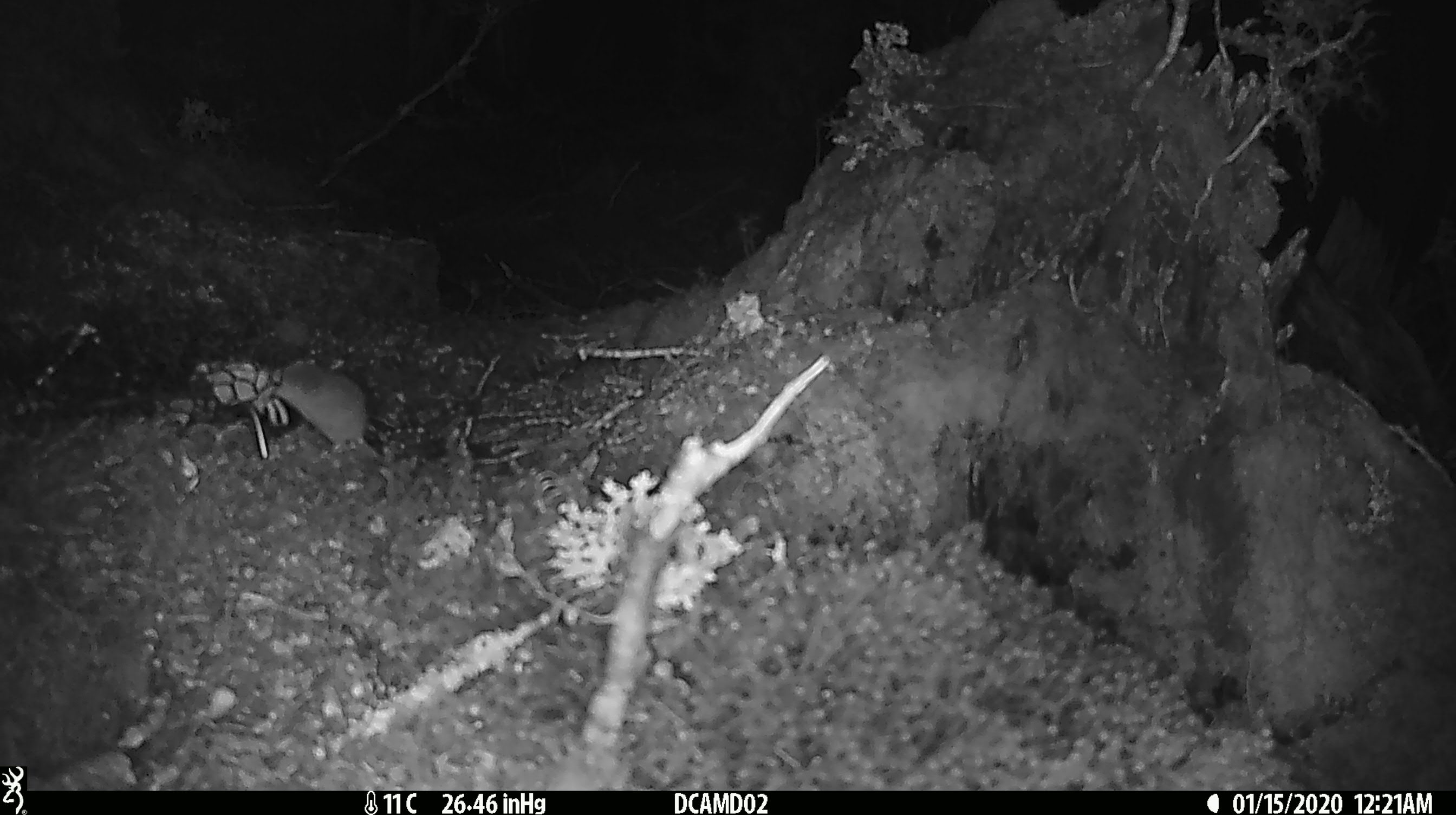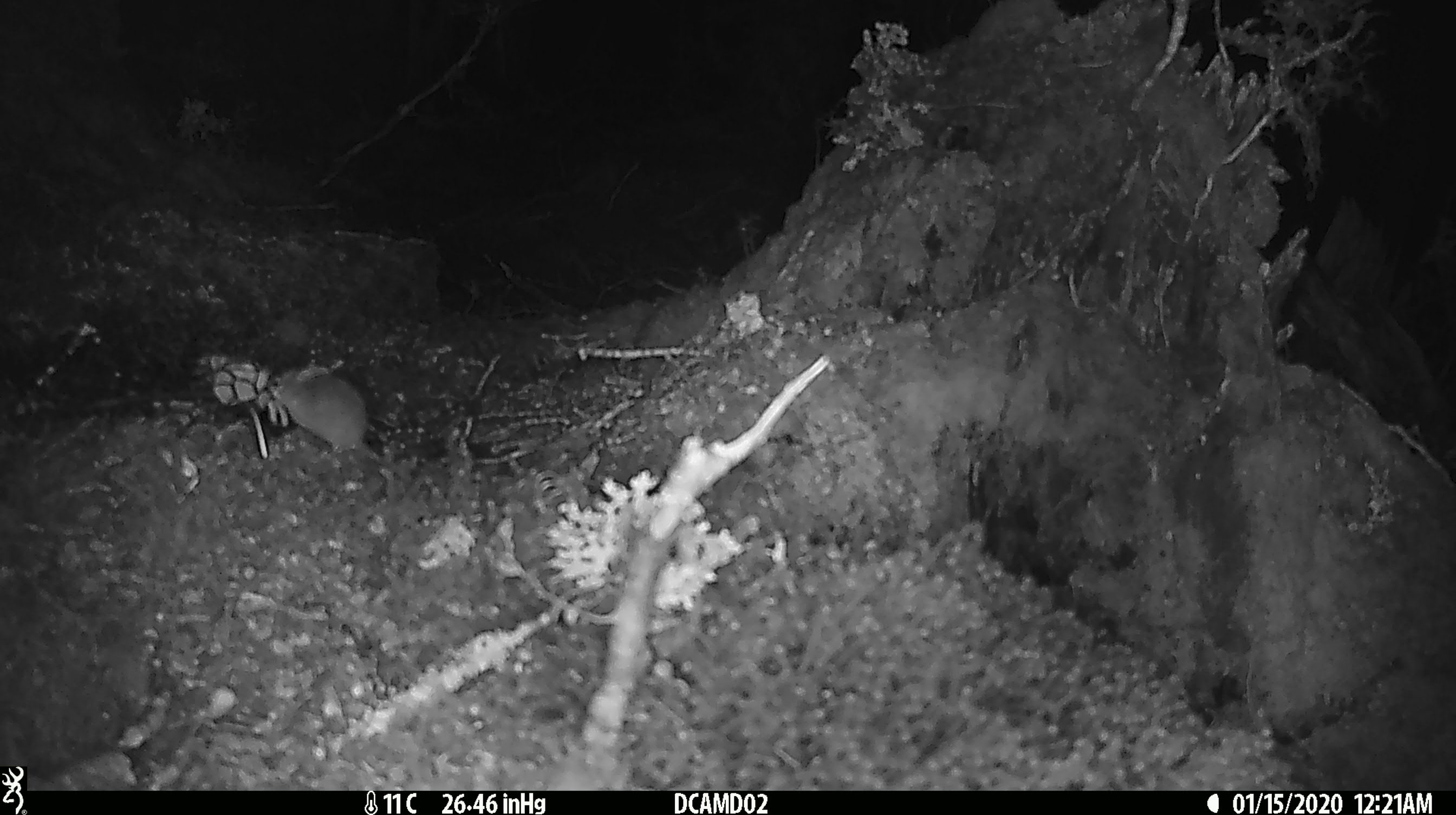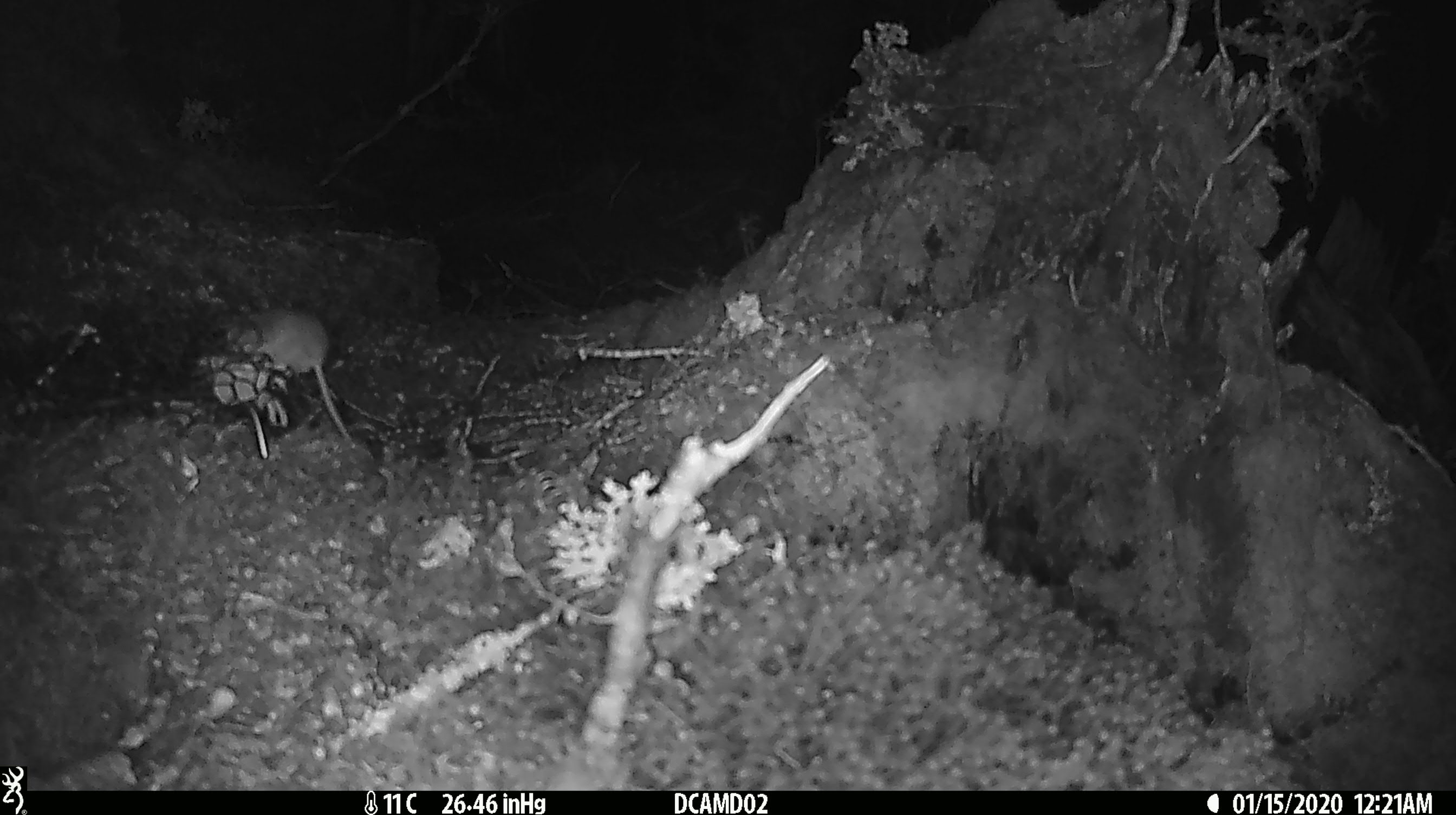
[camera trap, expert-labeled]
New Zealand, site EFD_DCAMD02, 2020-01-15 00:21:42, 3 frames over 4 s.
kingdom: Animalia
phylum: Chordata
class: Mammalia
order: Rodentia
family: Muridae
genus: Mus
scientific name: Mus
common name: mouse